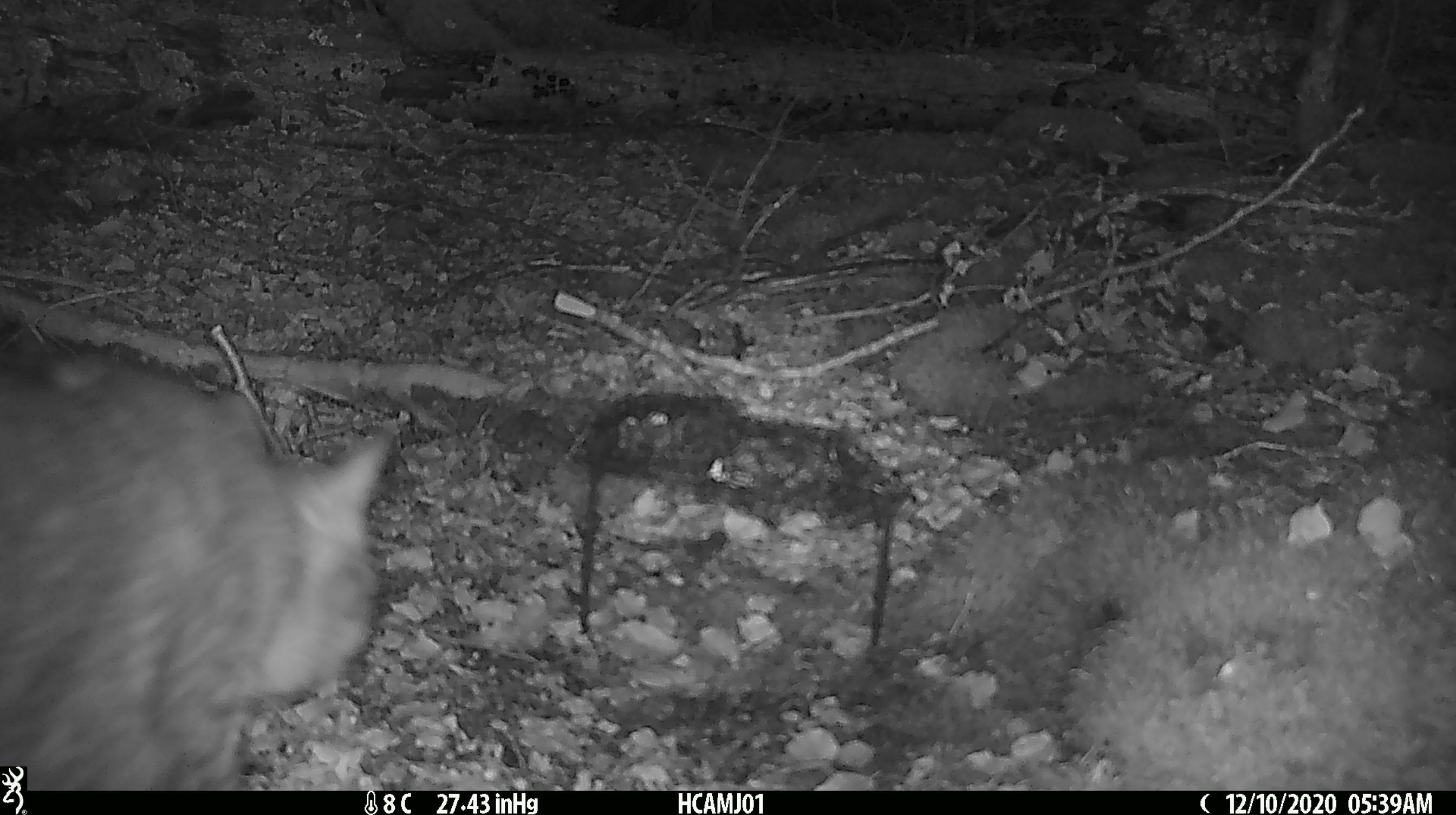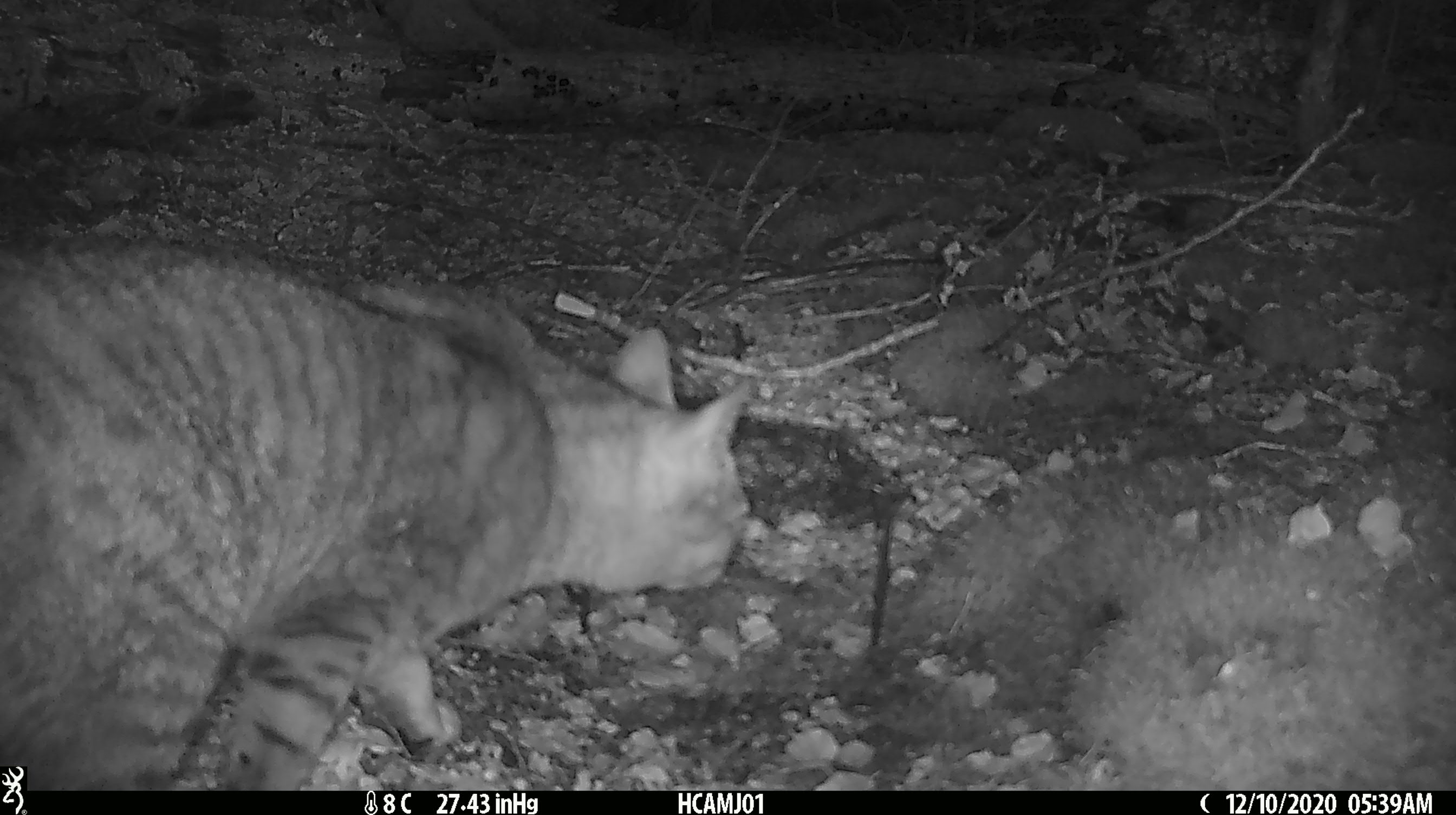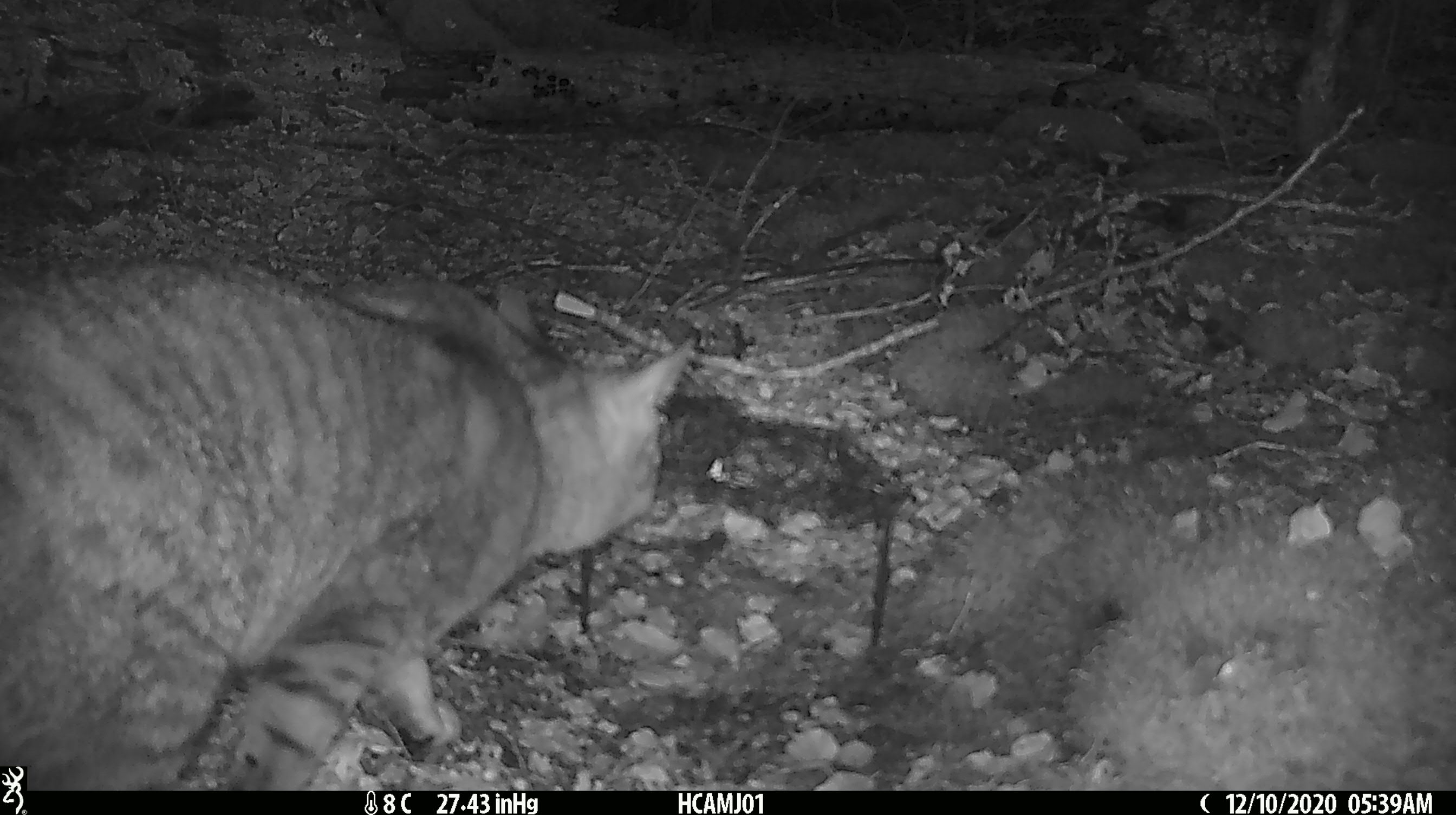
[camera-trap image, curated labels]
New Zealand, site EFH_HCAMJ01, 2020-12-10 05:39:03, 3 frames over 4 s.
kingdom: Animalia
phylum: Chordata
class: Mammalia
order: Carnivora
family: Felidae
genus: Felis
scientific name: Felis catus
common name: domestic cat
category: cat